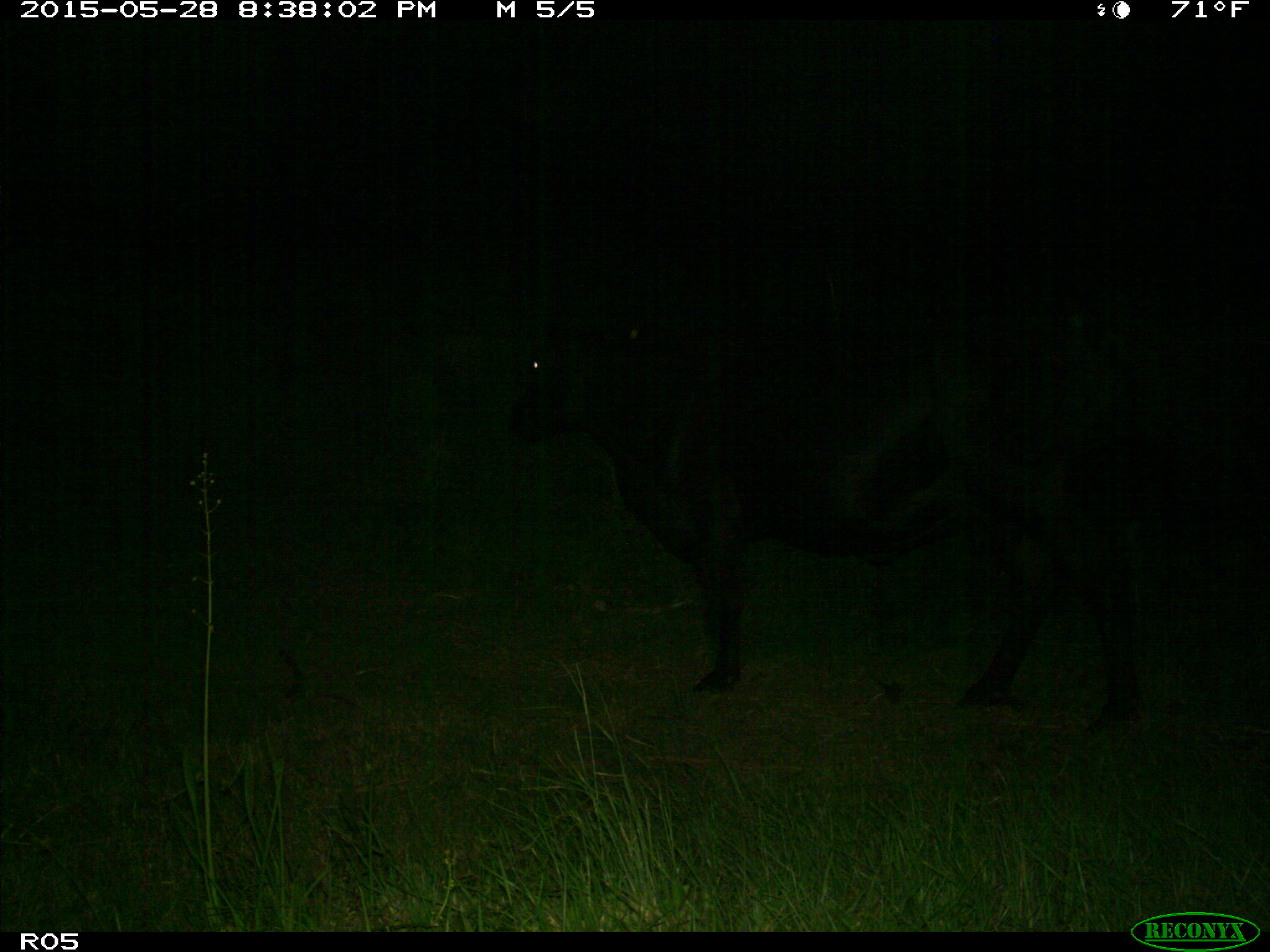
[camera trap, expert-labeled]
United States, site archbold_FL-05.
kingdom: Animalia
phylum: Chordata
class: Mammalia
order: Artiodactyla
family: Bovidae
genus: Bos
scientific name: Bos taurus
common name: domestic cow